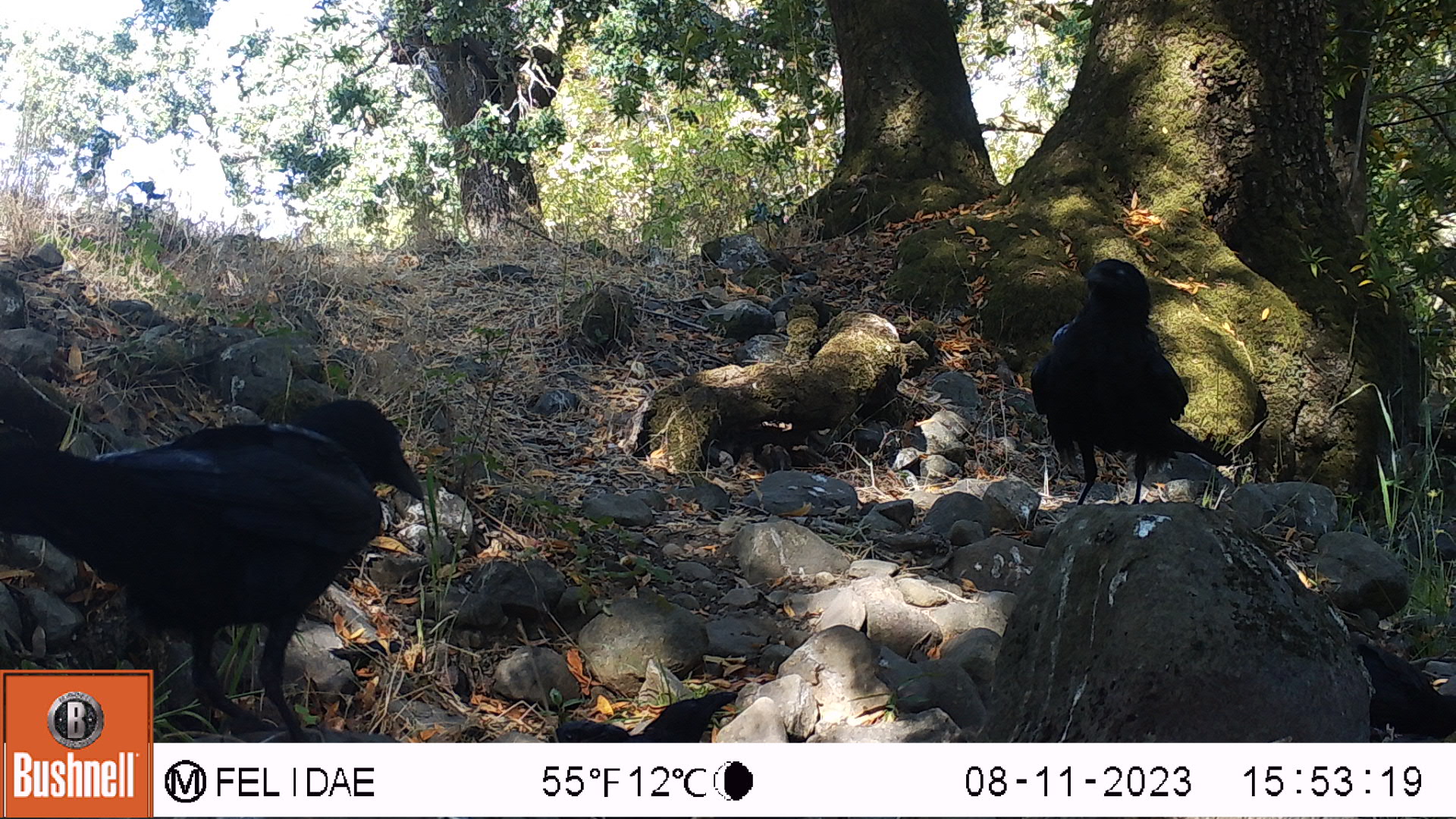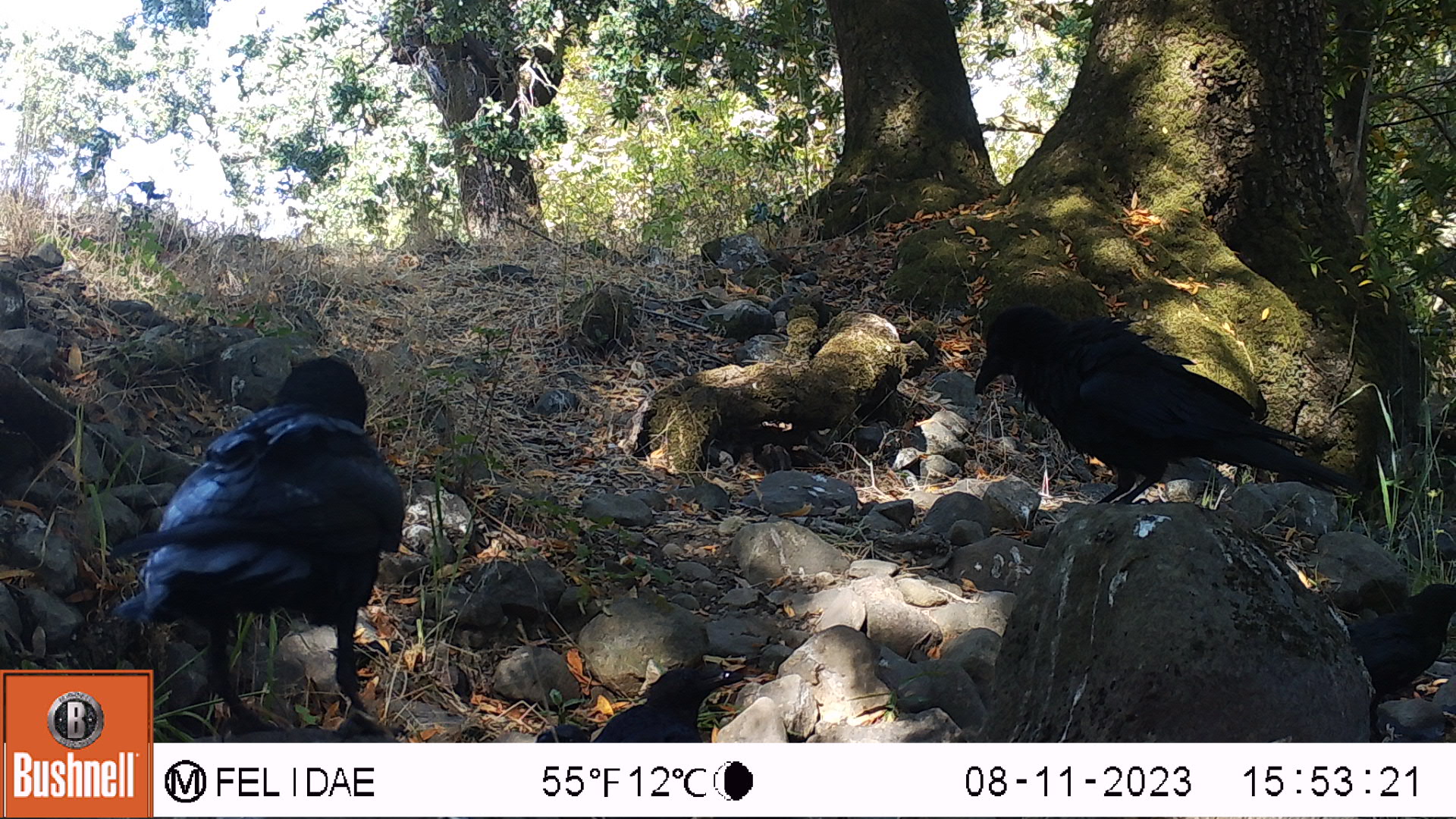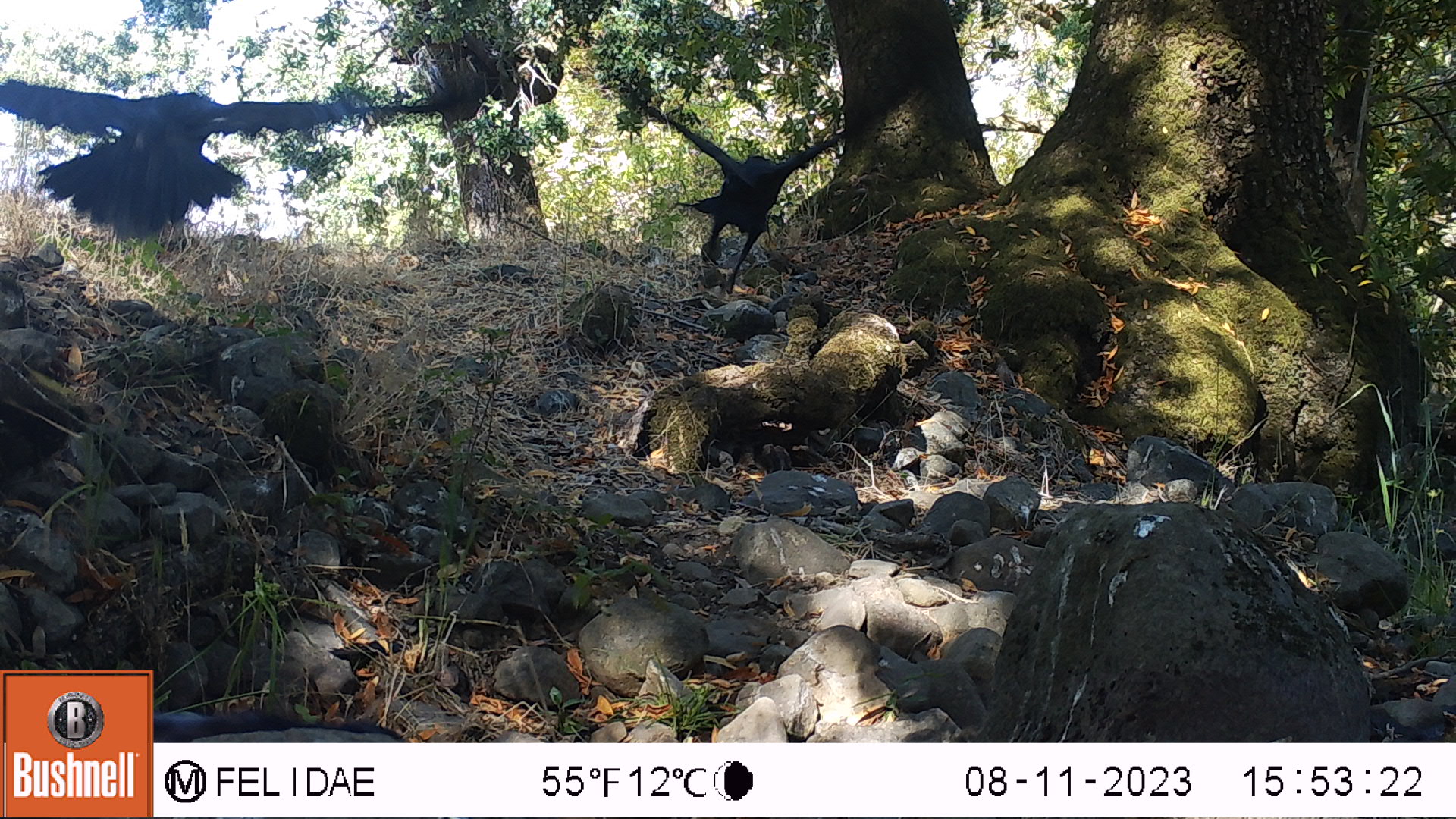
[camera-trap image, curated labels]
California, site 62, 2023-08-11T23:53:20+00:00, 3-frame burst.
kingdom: Animalia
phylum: Chordata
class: Aves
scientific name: Aves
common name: bird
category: unknown bird